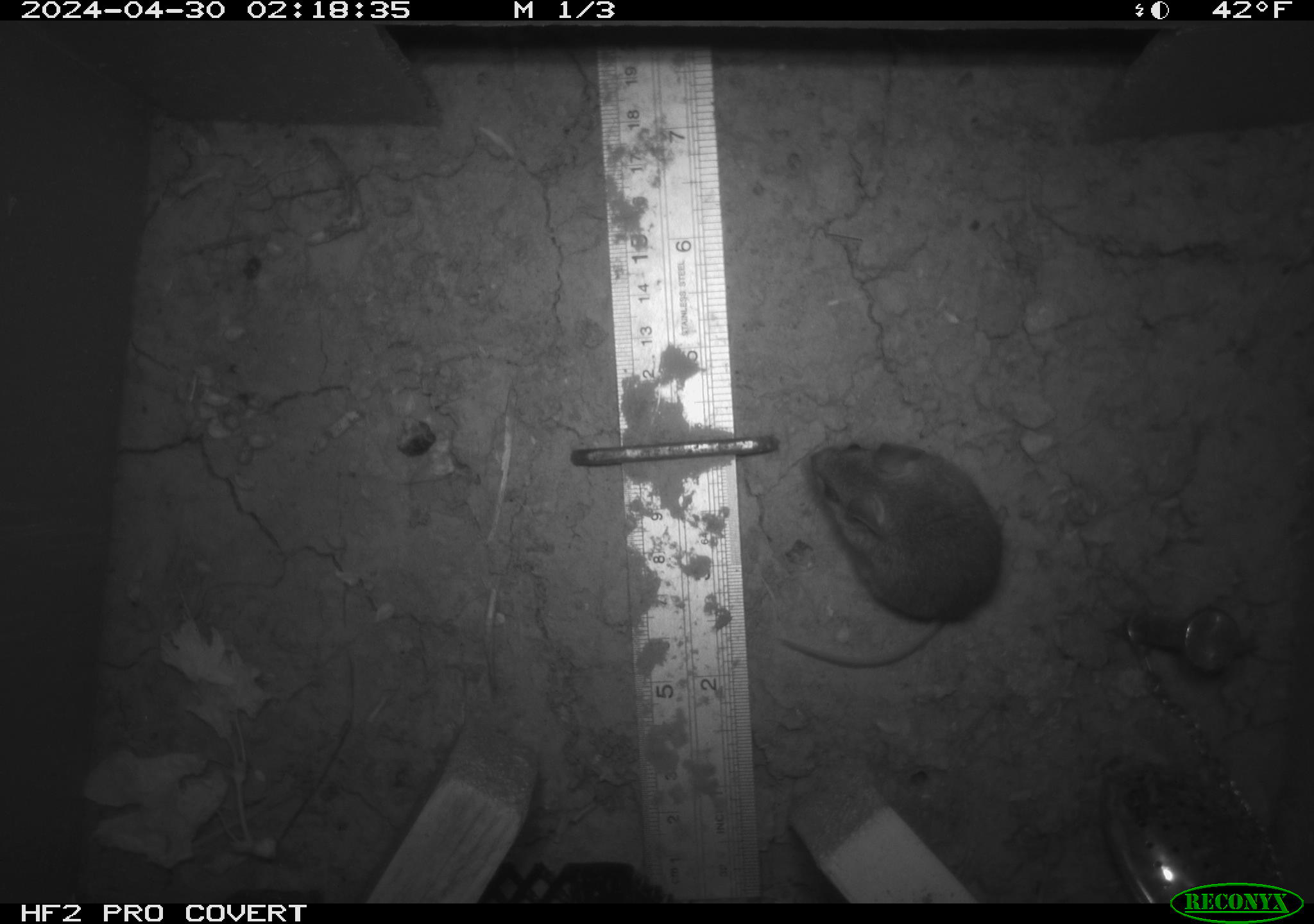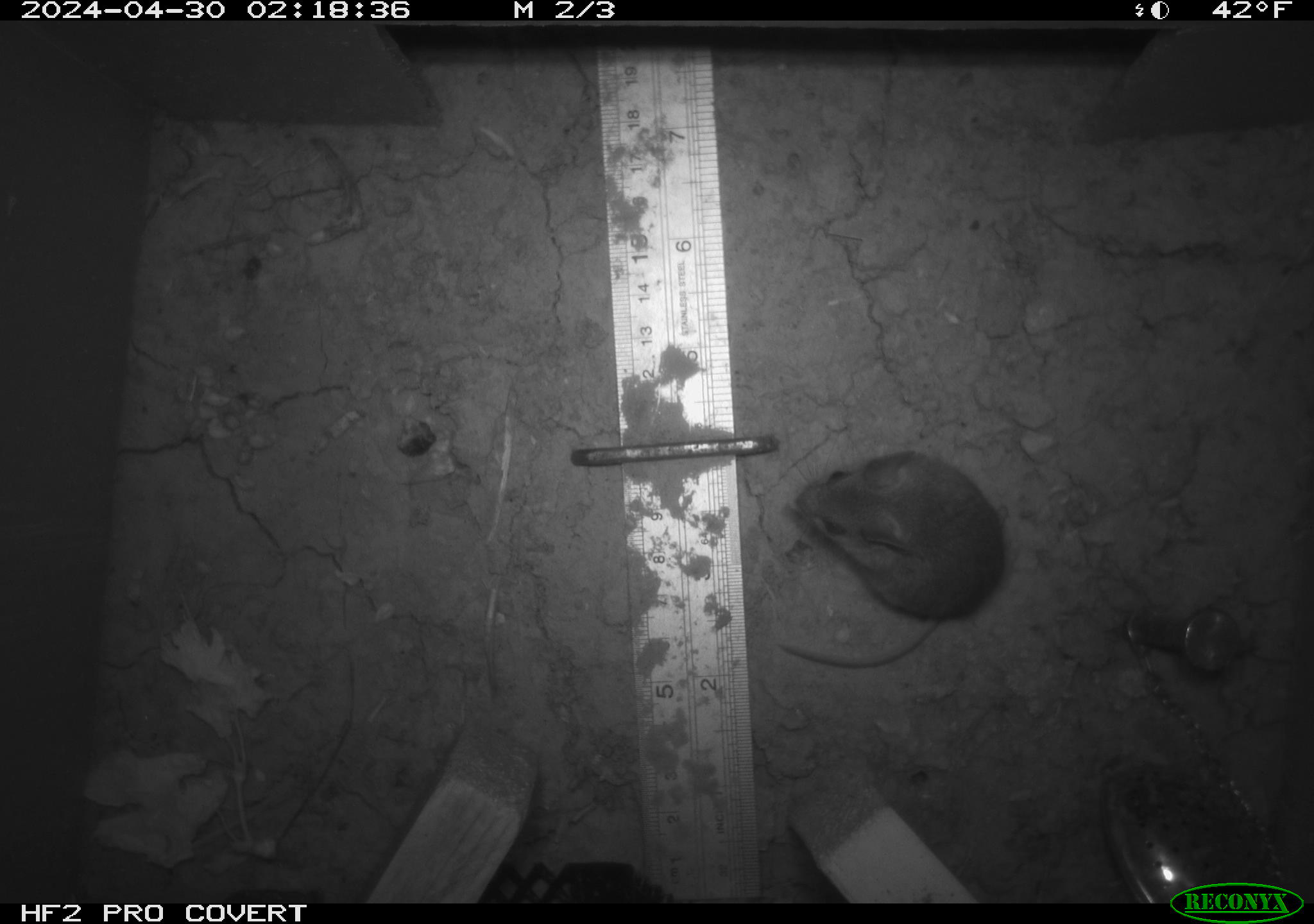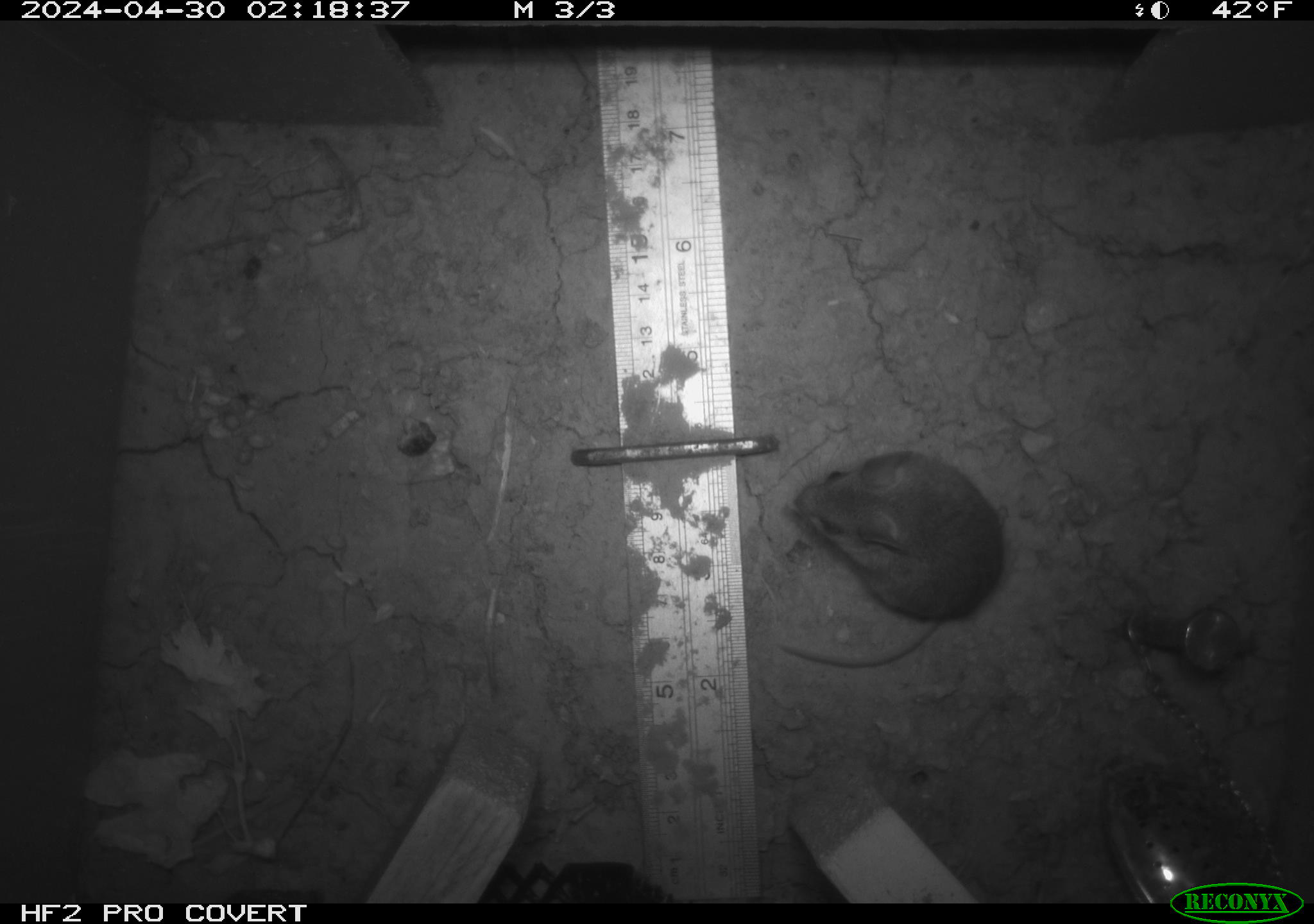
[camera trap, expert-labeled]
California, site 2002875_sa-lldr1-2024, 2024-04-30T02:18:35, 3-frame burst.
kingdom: Animalia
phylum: Chordata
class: Mammalia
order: Rodentia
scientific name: Rodentia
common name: mouse species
Mouse species (Rodentia).